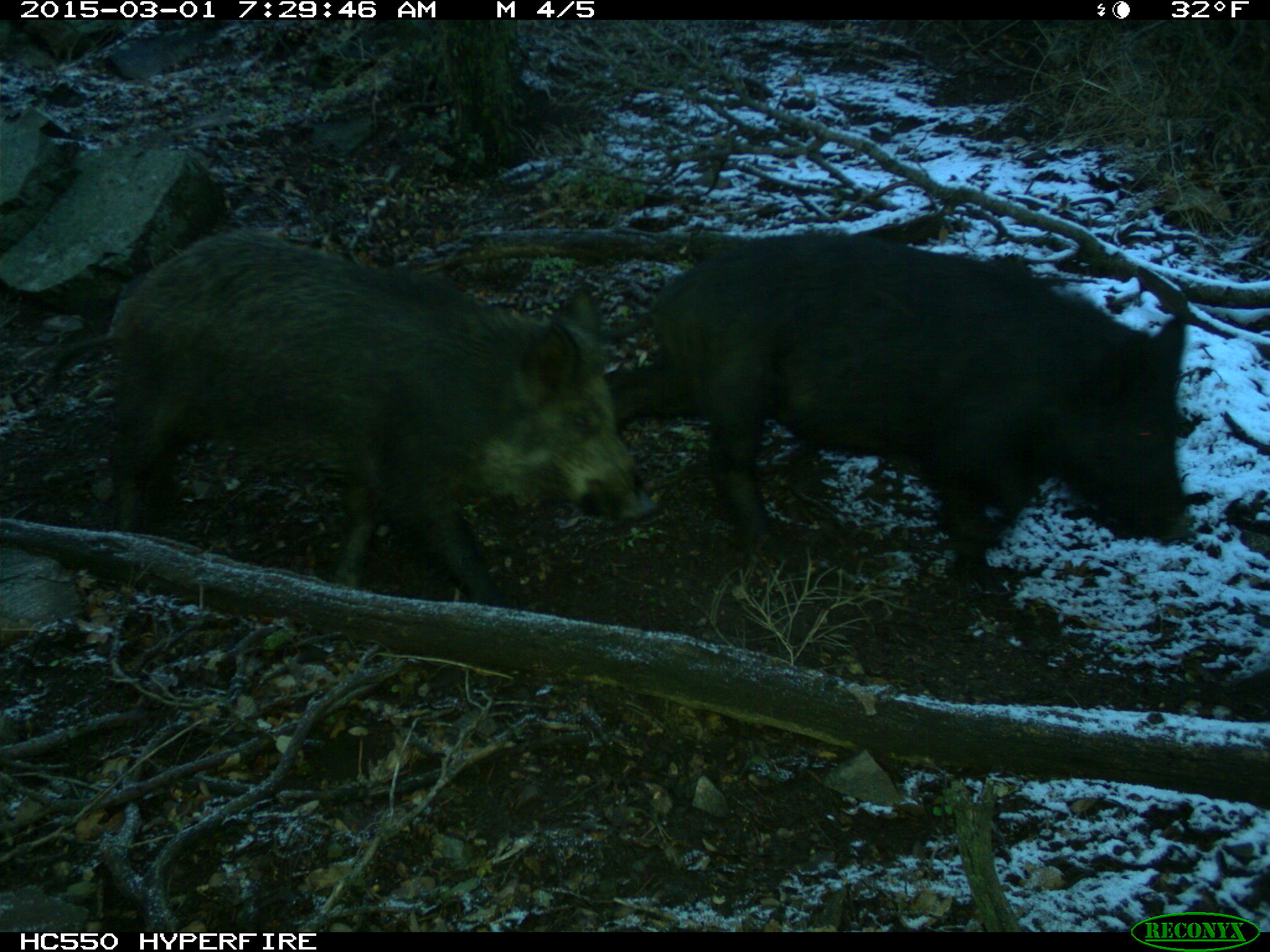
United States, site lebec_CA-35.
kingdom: Animalia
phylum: Chordata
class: Mammalia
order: Artiodactyla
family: Suidae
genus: Sus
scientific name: Sus scrofa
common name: wild boar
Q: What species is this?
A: Sus scrofa (wild boar).